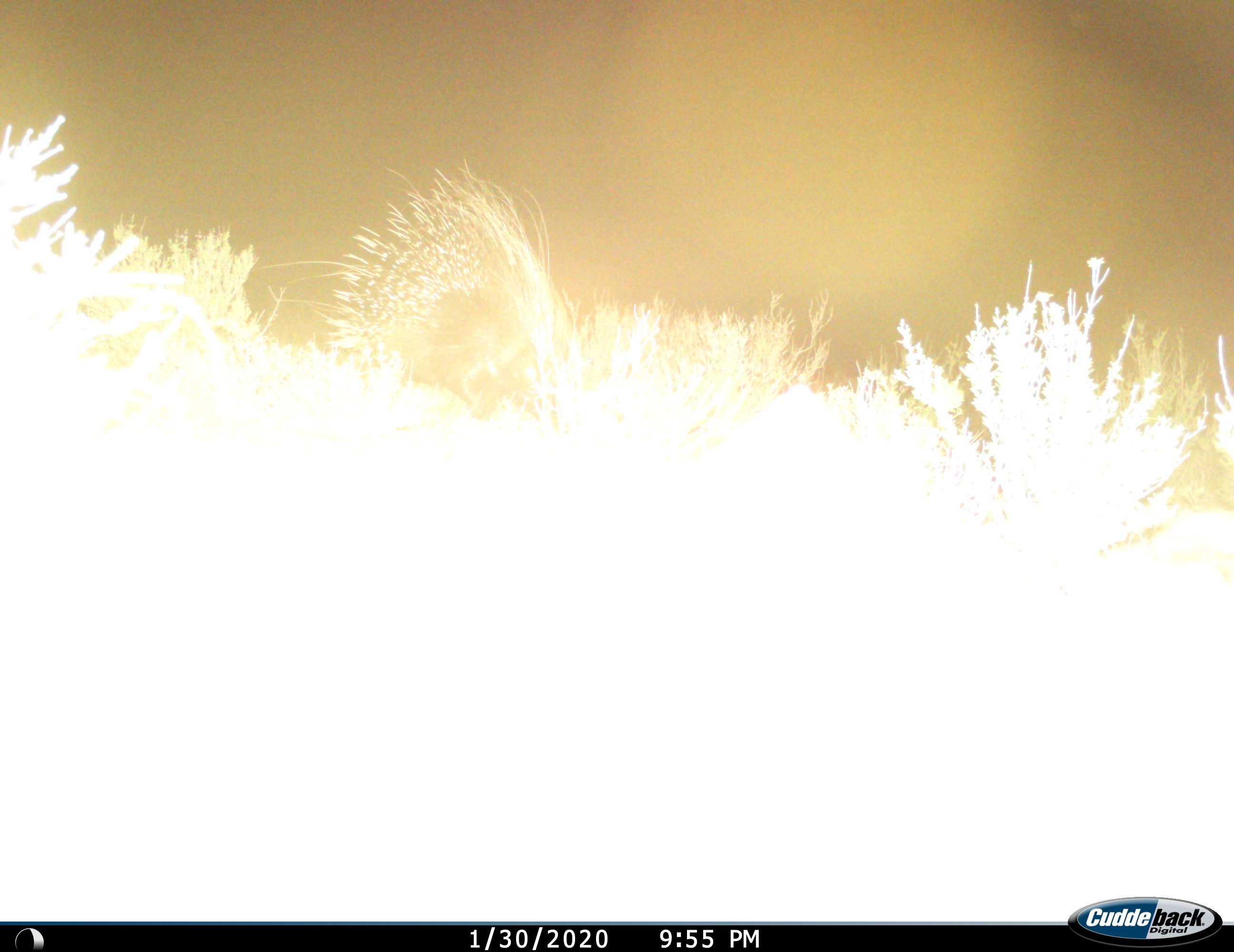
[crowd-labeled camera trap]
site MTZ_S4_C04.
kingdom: Animalia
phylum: Chordata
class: Mammalia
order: Rodentia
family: Hystricidae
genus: Hystrix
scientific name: Hystrix cristata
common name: crested porcupine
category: porcupine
Porcupine (crested porcupine) (Hystrix cristata), count 1. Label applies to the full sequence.